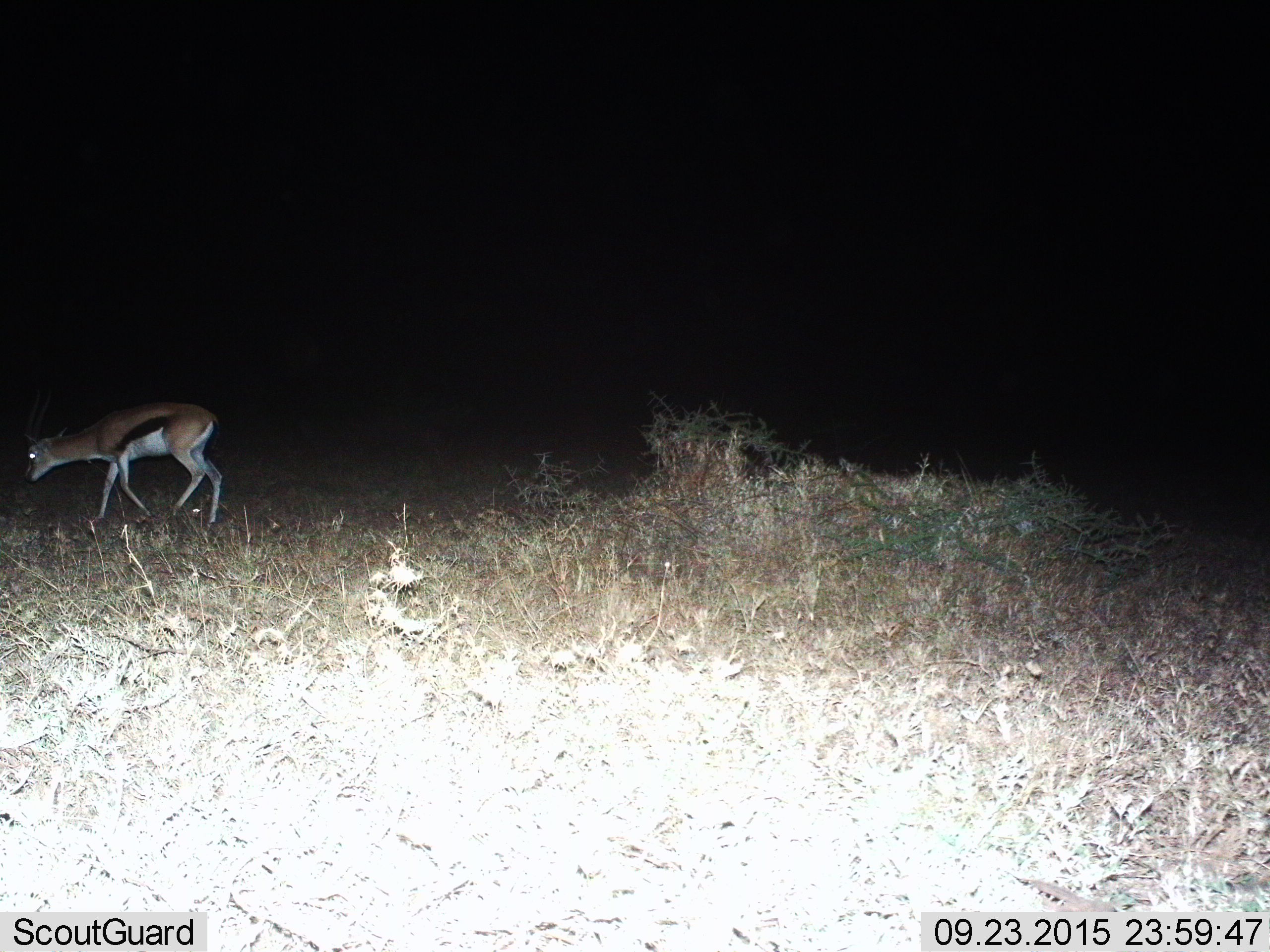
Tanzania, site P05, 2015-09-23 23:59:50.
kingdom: Animalia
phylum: Chordata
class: Mammalia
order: Artiodactyla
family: Bovidae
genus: Eudorcas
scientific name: Eudorcas thomsonii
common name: thomson's gazelle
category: gazellethomsons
Gazellethomsons (thomson's gazelle) (Eudorcas thomsonii), count 1. Behavior (volunteer vote fractions): standing 38%, resting 0%, moving 62%, interacting 0%. Young present (vote fraction): 0%. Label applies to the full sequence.